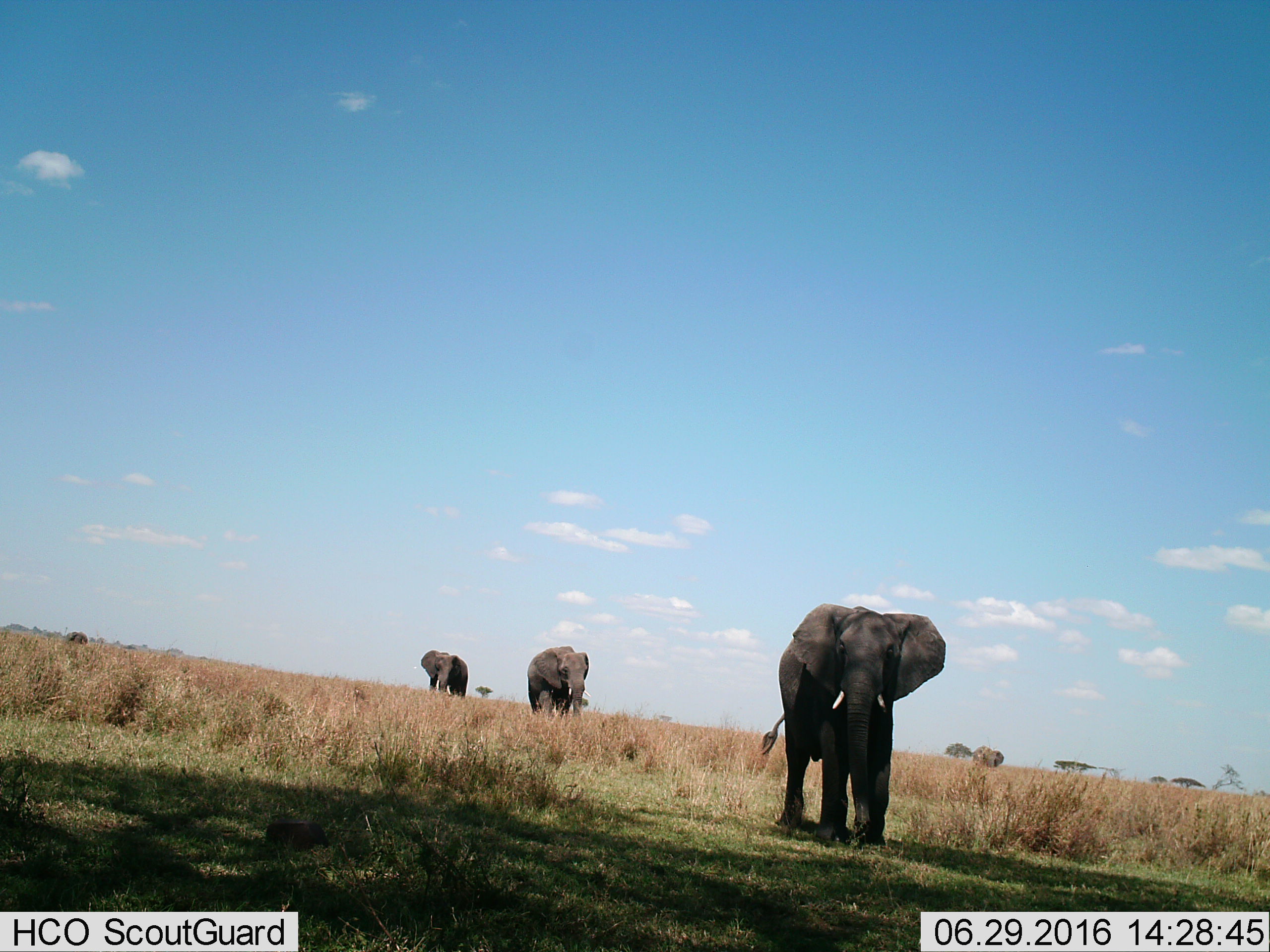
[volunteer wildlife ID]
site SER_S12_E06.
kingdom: Animalia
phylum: Chordata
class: Mammalia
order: Proboscidea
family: Elephantidae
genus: Loxodonta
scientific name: Loxodonta africana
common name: african bush elephant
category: elephant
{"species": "elephant (african bush elephant) (Loxodonta africana)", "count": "4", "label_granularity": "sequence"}